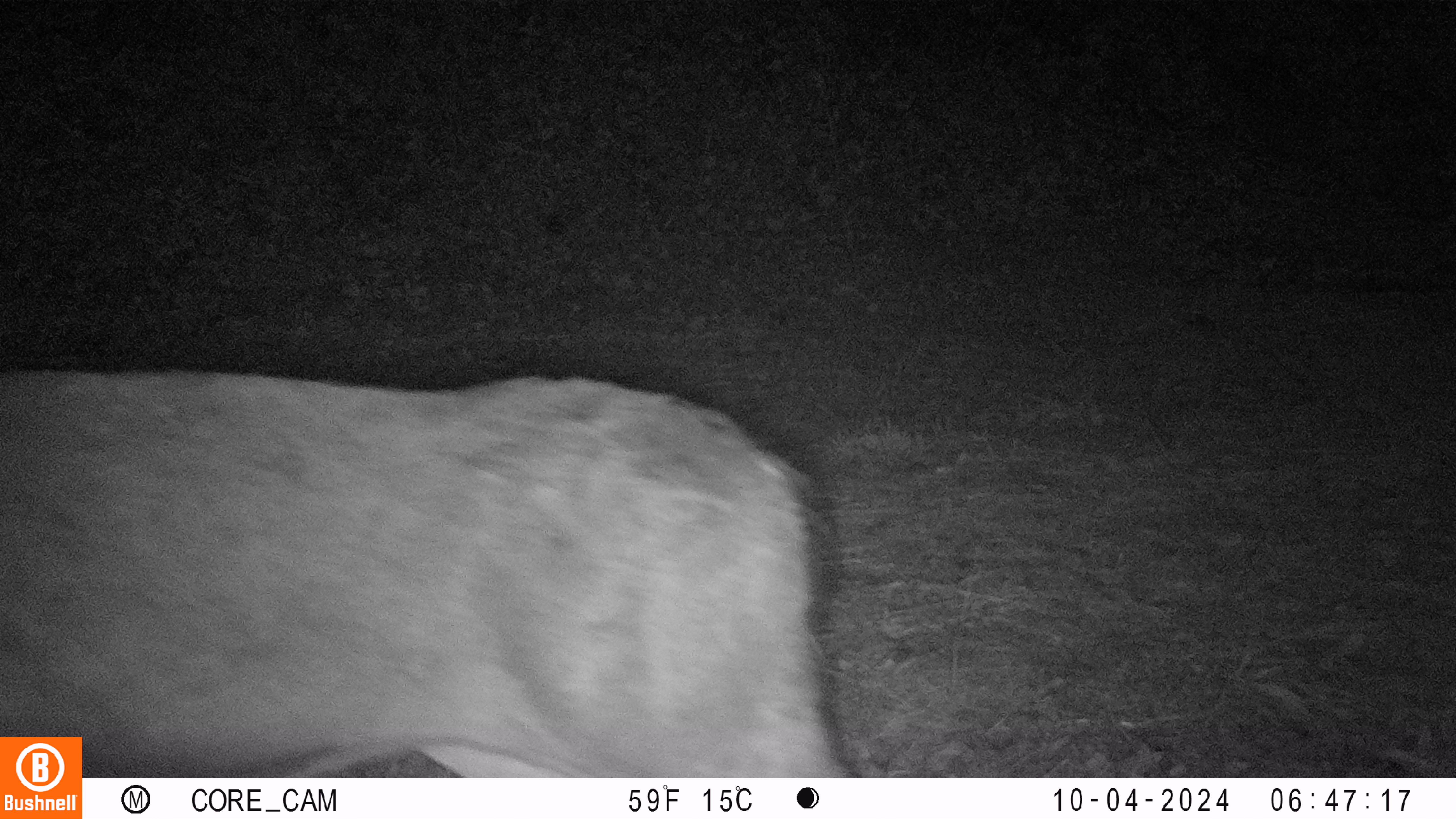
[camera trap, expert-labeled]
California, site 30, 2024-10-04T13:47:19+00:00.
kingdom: Animalia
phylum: Chordata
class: Mammalia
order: Artiodactyla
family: Cervidae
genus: Odocoileus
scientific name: Odocoileus hemionus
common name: mule deer